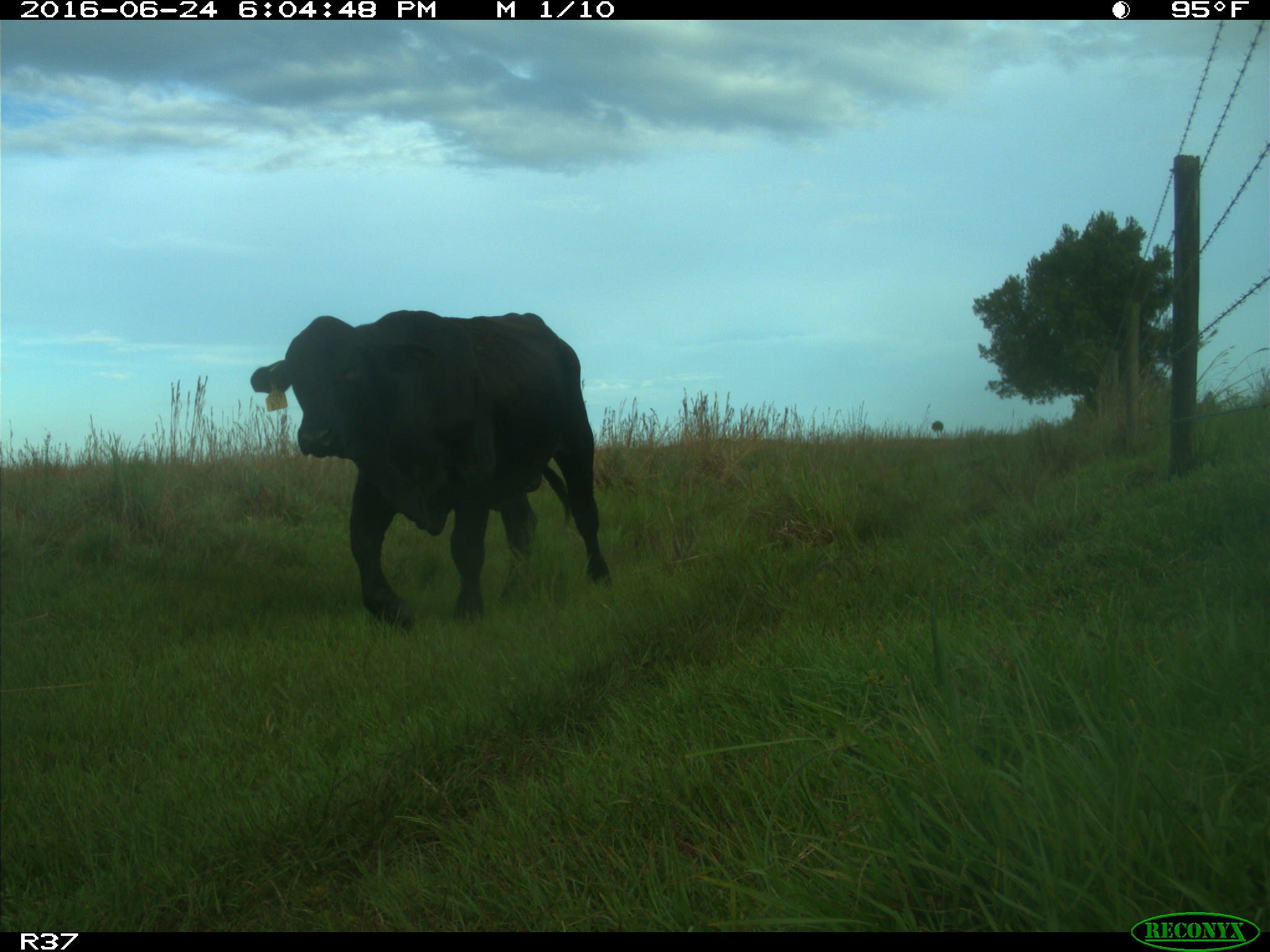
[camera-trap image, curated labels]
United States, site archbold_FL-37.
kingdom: Animalia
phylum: Chordata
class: Mammalia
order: Artiodactyla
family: Bovidae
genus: Bos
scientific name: Bos taurus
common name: domestic cow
Bos taurus (domestic cow).